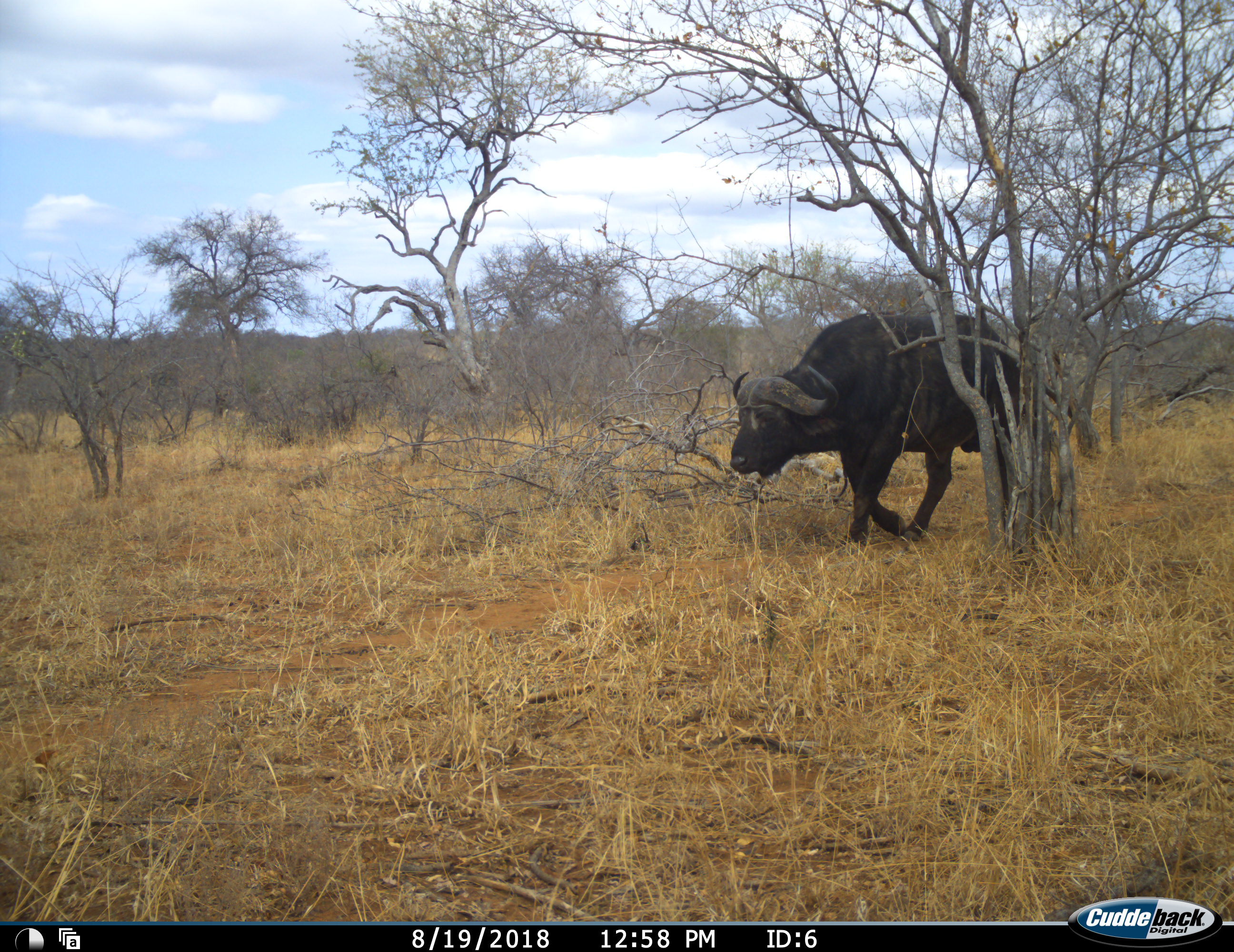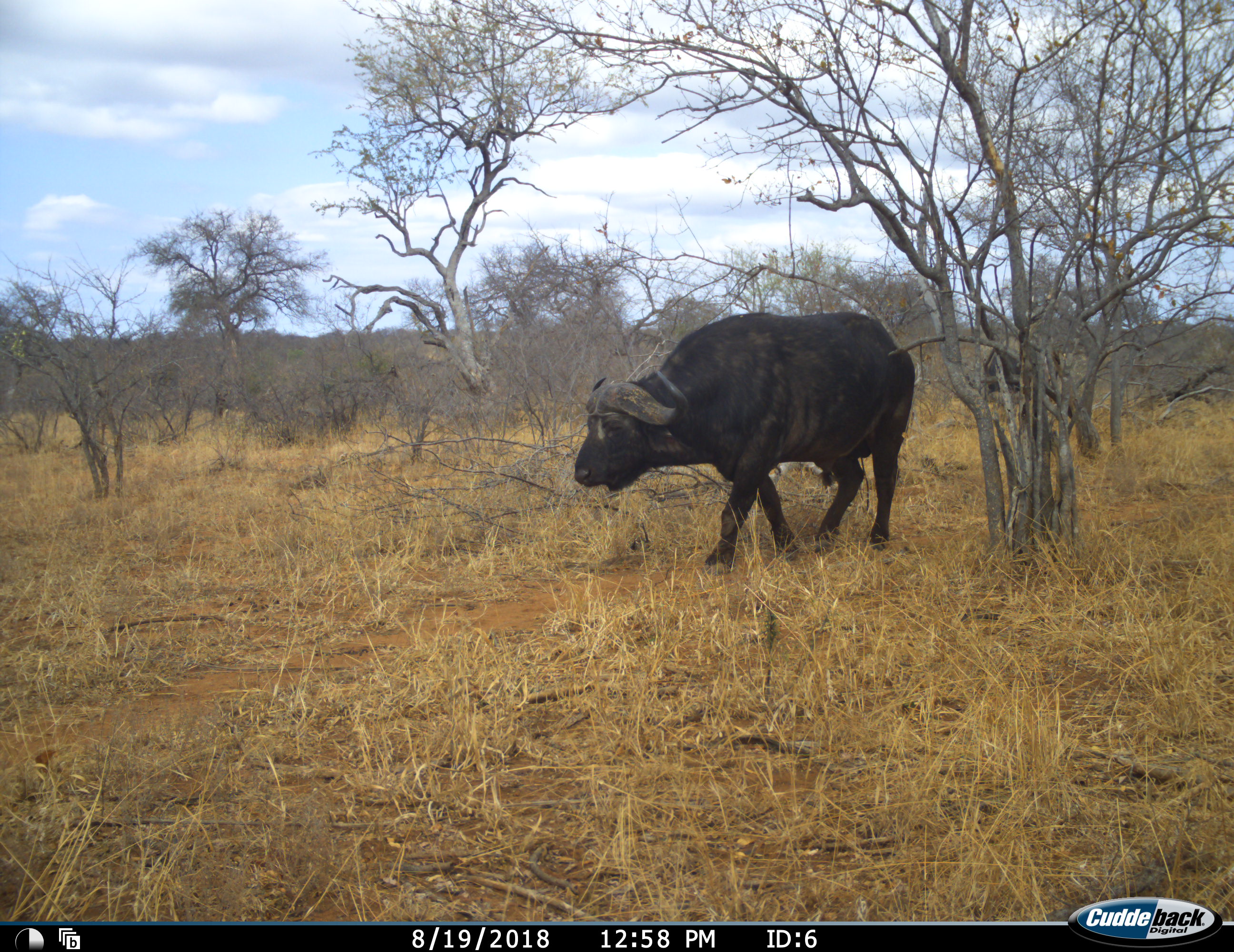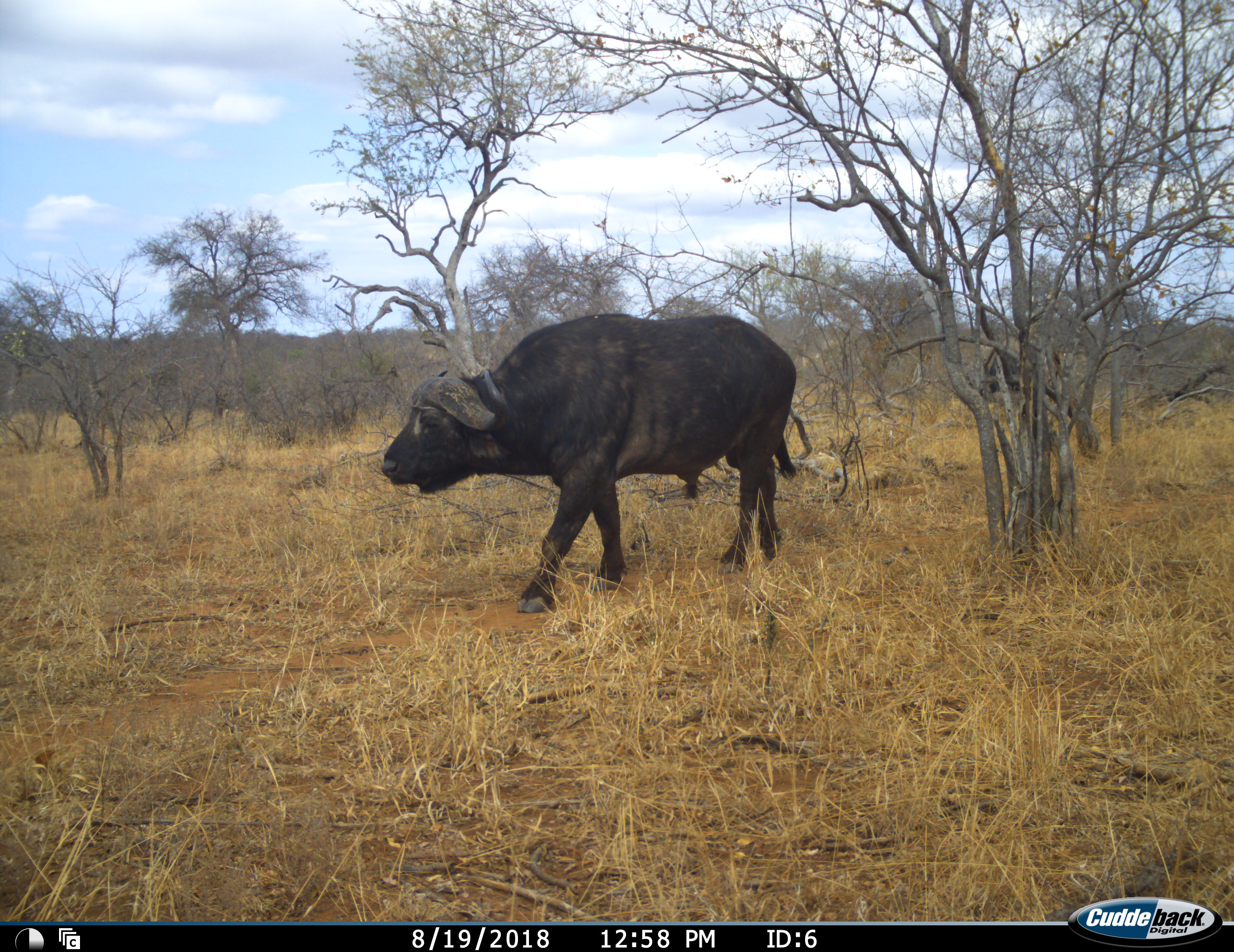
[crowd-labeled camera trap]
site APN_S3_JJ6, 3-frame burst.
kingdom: Animalia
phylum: Chordata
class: Mammalia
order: Artiodactyla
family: Bovidae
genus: Syncerus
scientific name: Syncerus caffer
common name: african buffalo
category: buffalo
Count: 1.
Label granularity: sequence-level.